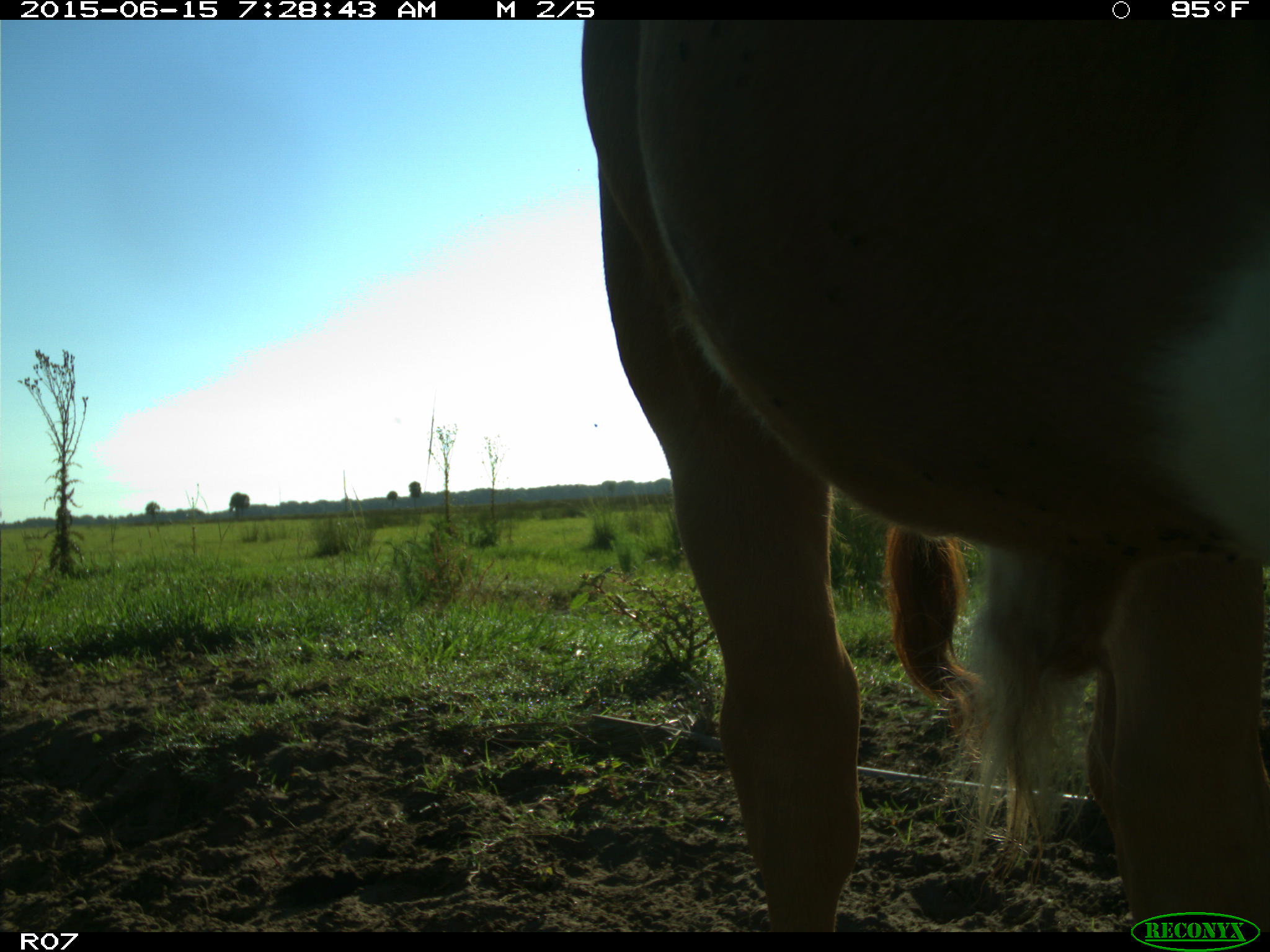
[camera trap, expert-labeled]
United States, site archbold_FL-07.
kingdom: Animalia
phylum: Chordata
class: Mammalia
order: Artiodactyla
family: Bovidae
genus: Bos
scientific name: Bos taurus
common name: domestic cow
Bos taurus (domestic cow).